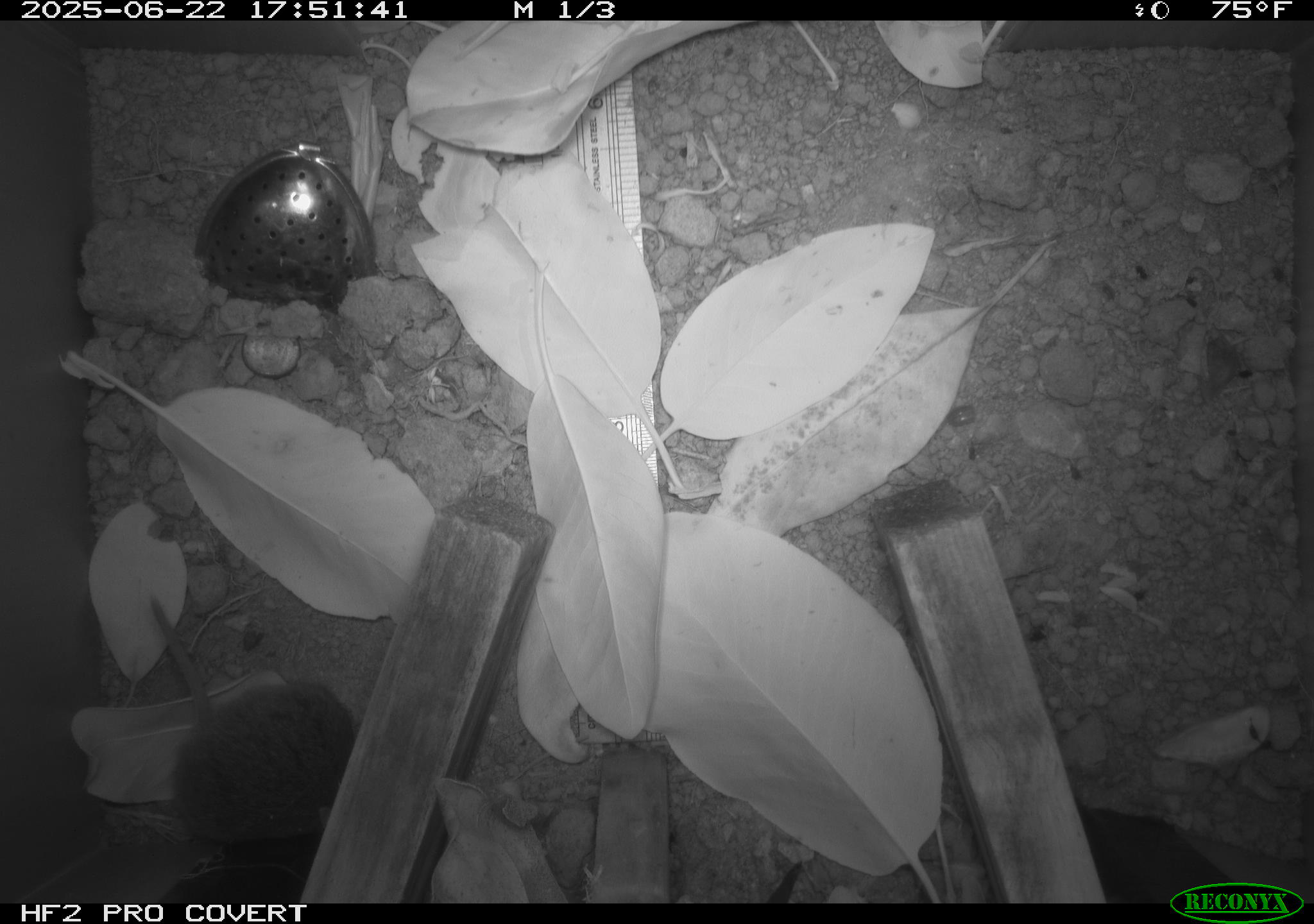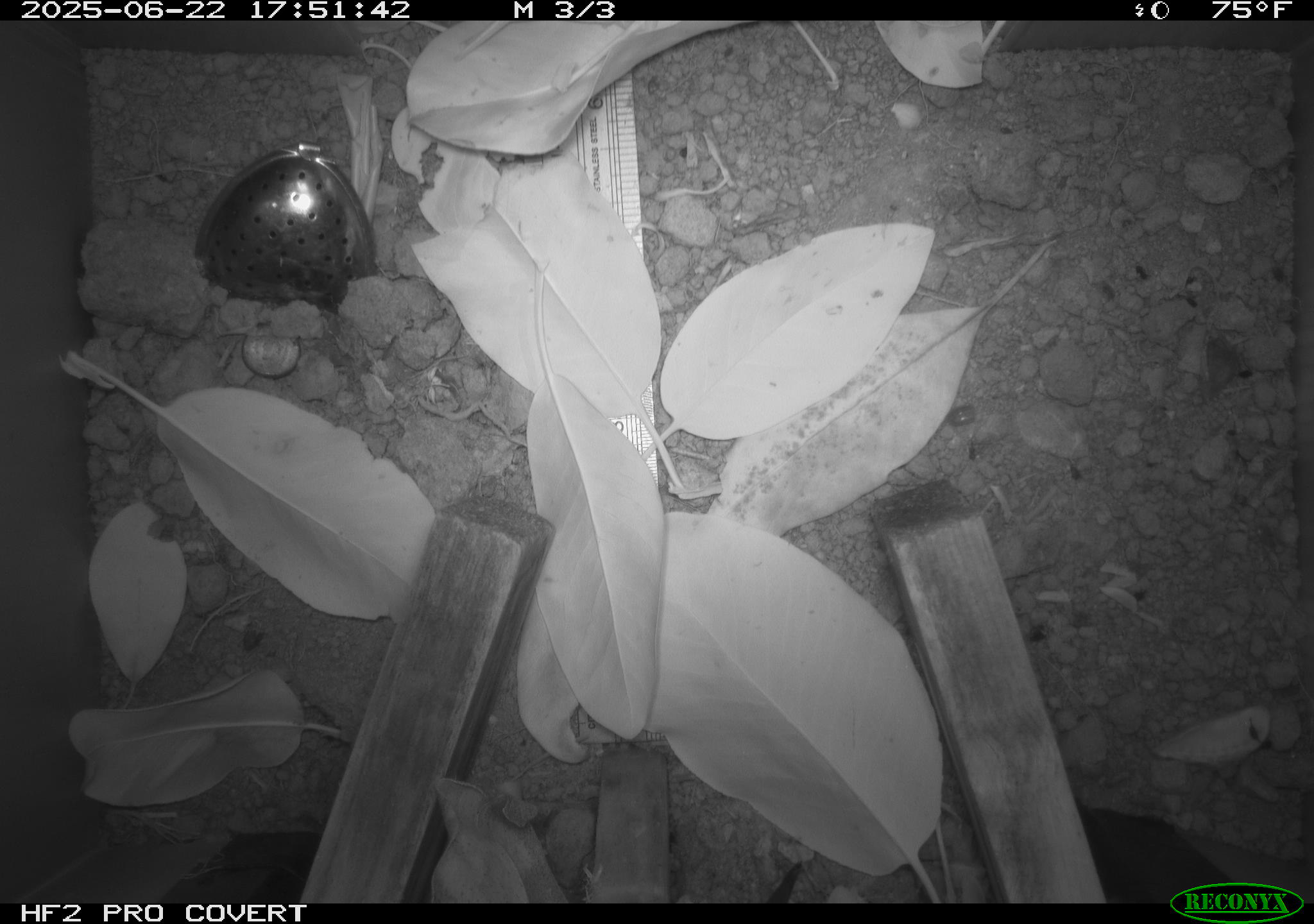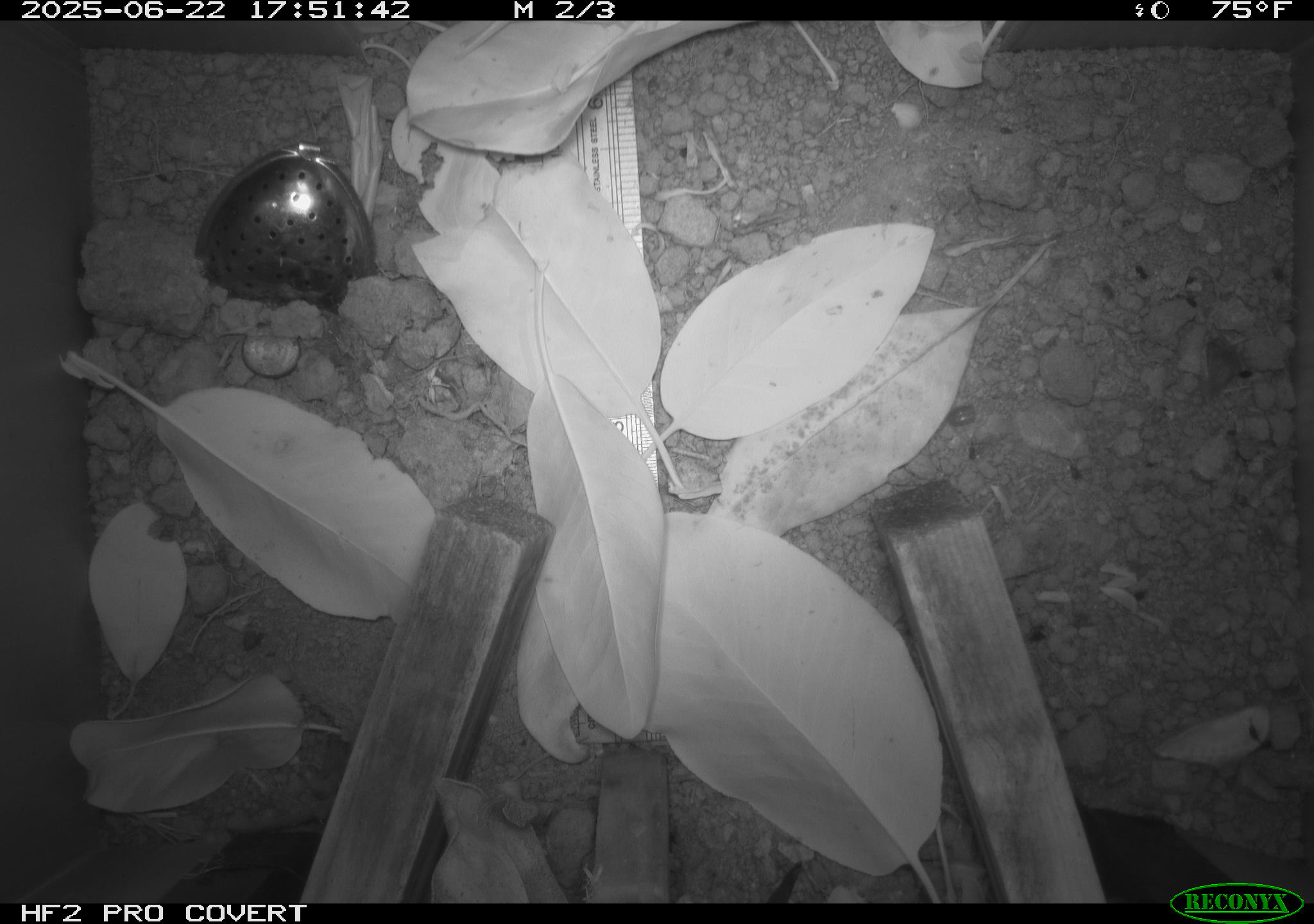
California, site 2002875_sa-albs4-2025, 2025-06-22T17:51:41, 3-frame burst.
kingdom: Animalia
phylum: Chordata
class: Mammalia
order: Rodentia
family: Cricetidae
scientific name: Arvicolinae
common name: voles, lemmings, and muskrats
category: arvicolinae subfamily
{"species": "arvicolinae subfamily (voles, lemmings, and muskrats) (Arvicolinae)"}